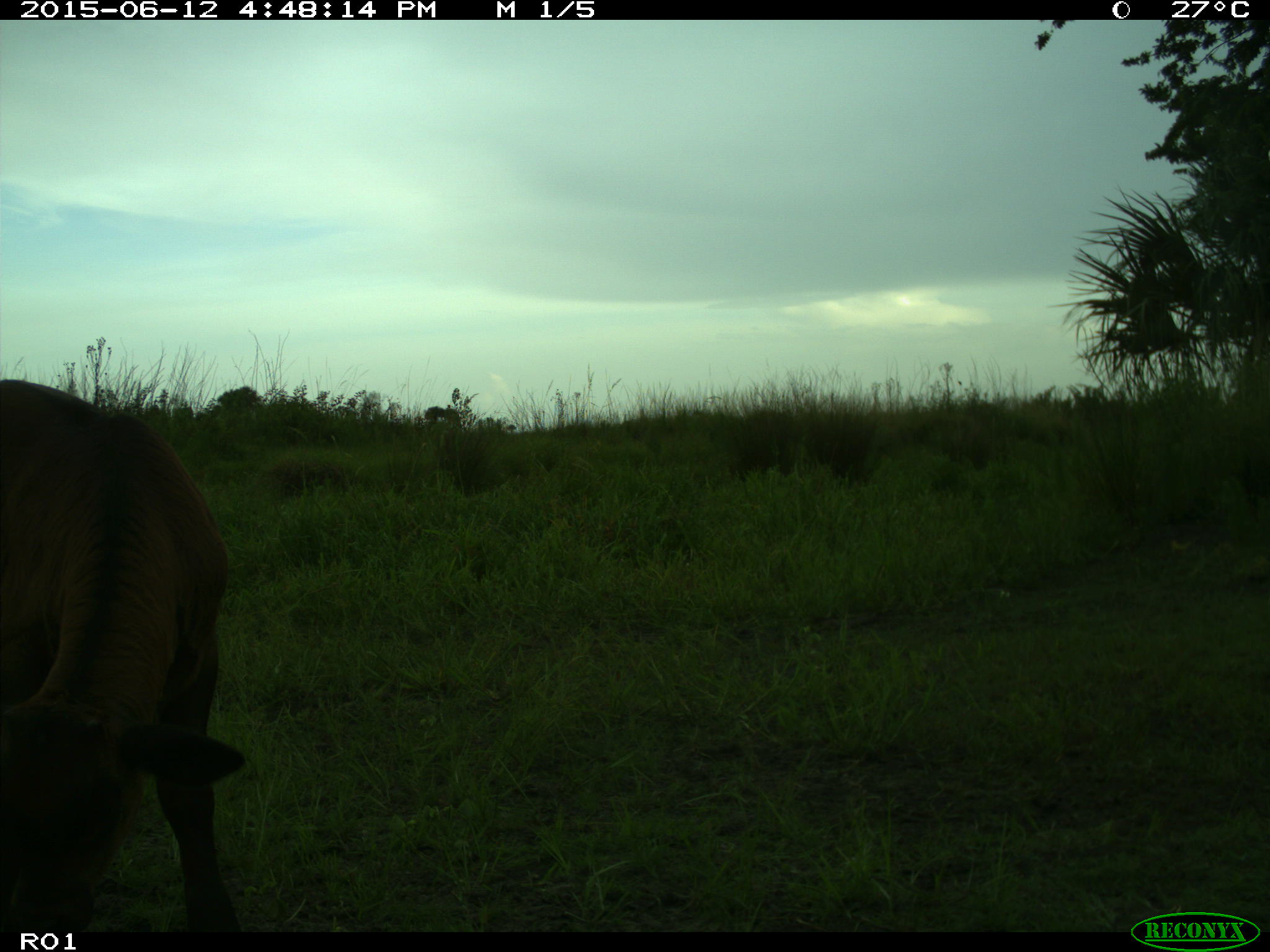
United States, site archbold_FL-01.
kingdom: Animalia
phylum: Chordata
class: Mammalia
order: Artiodactyla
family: Bovidae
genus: Bos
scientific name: Bos taurus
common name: domestic cow